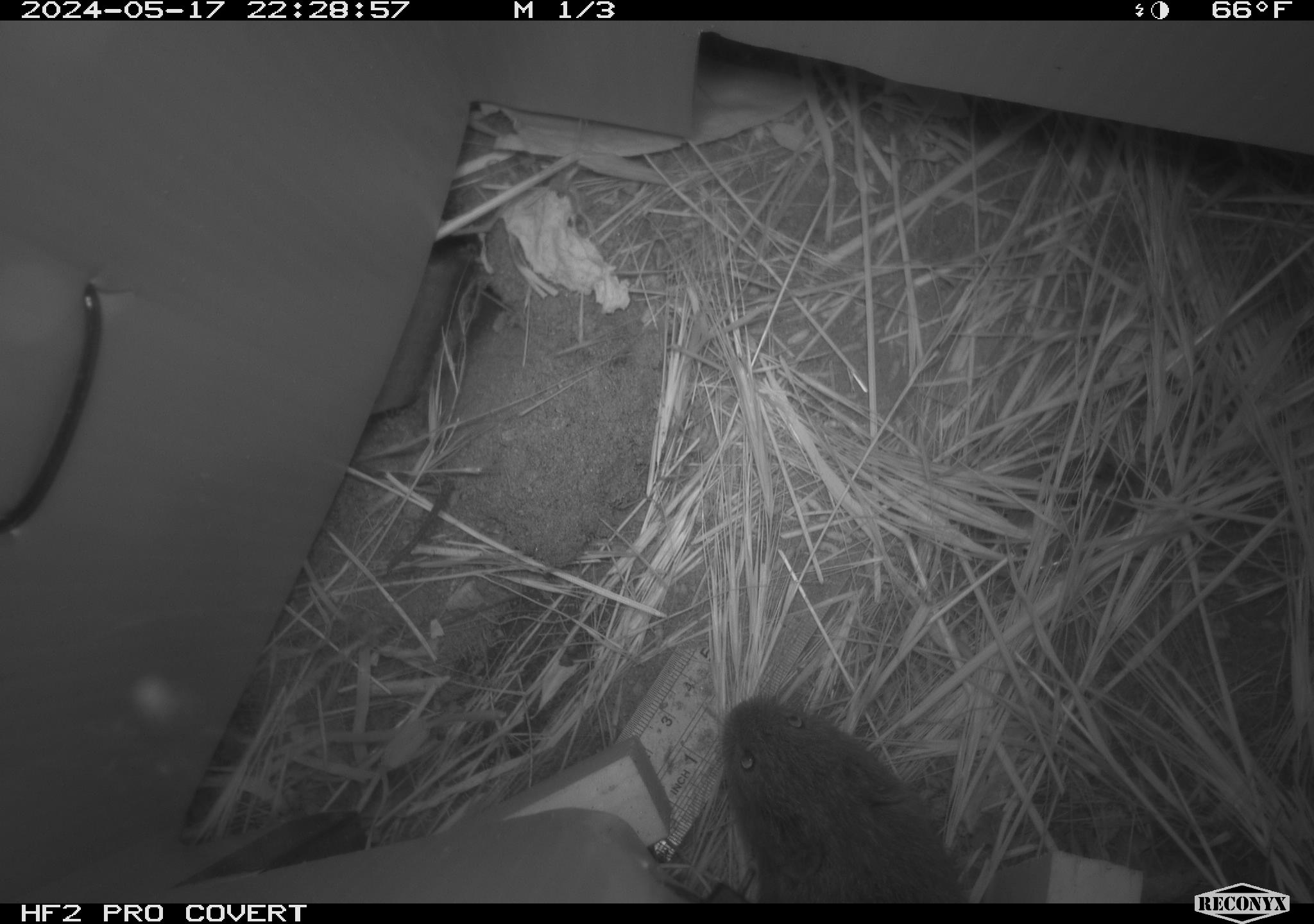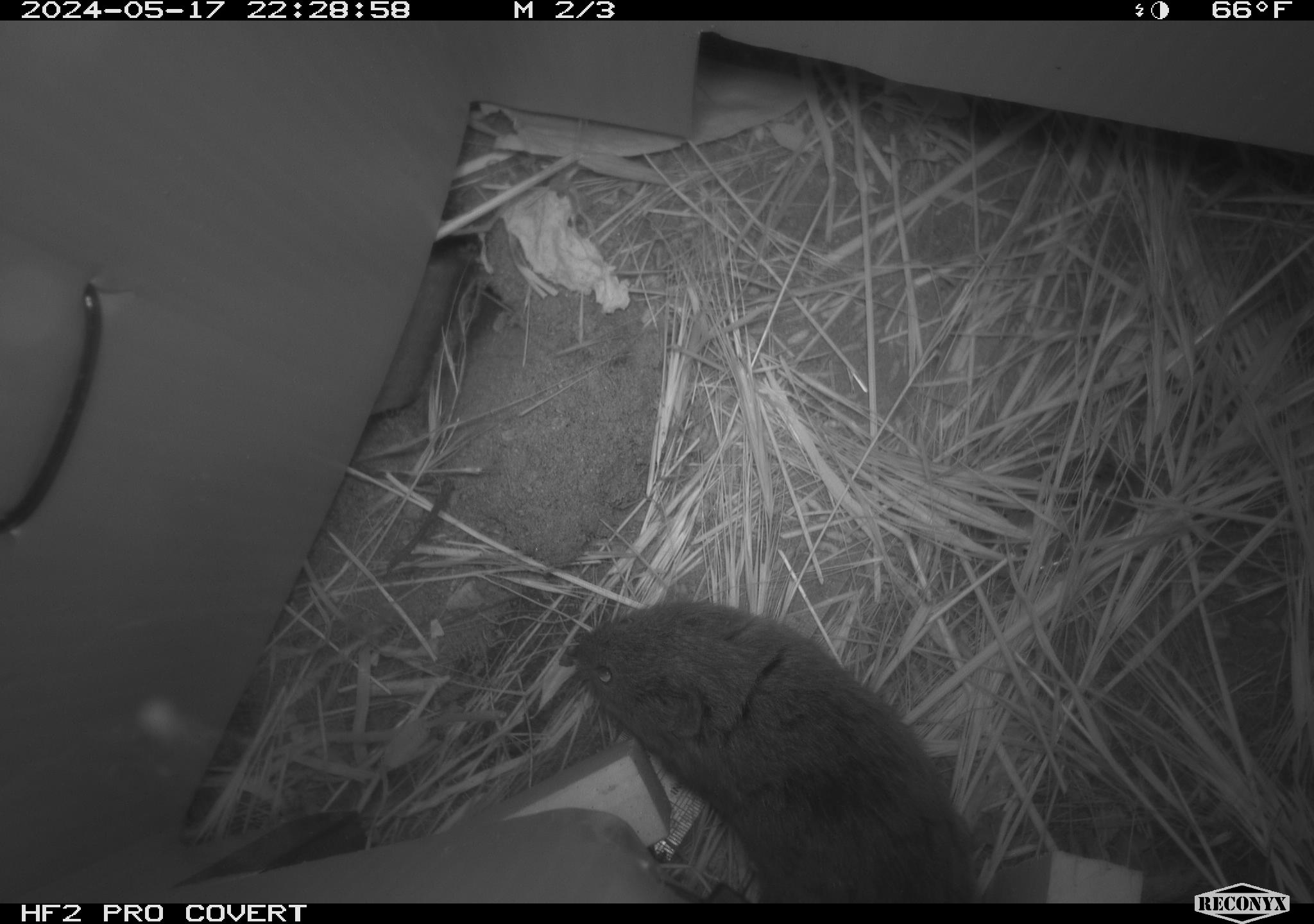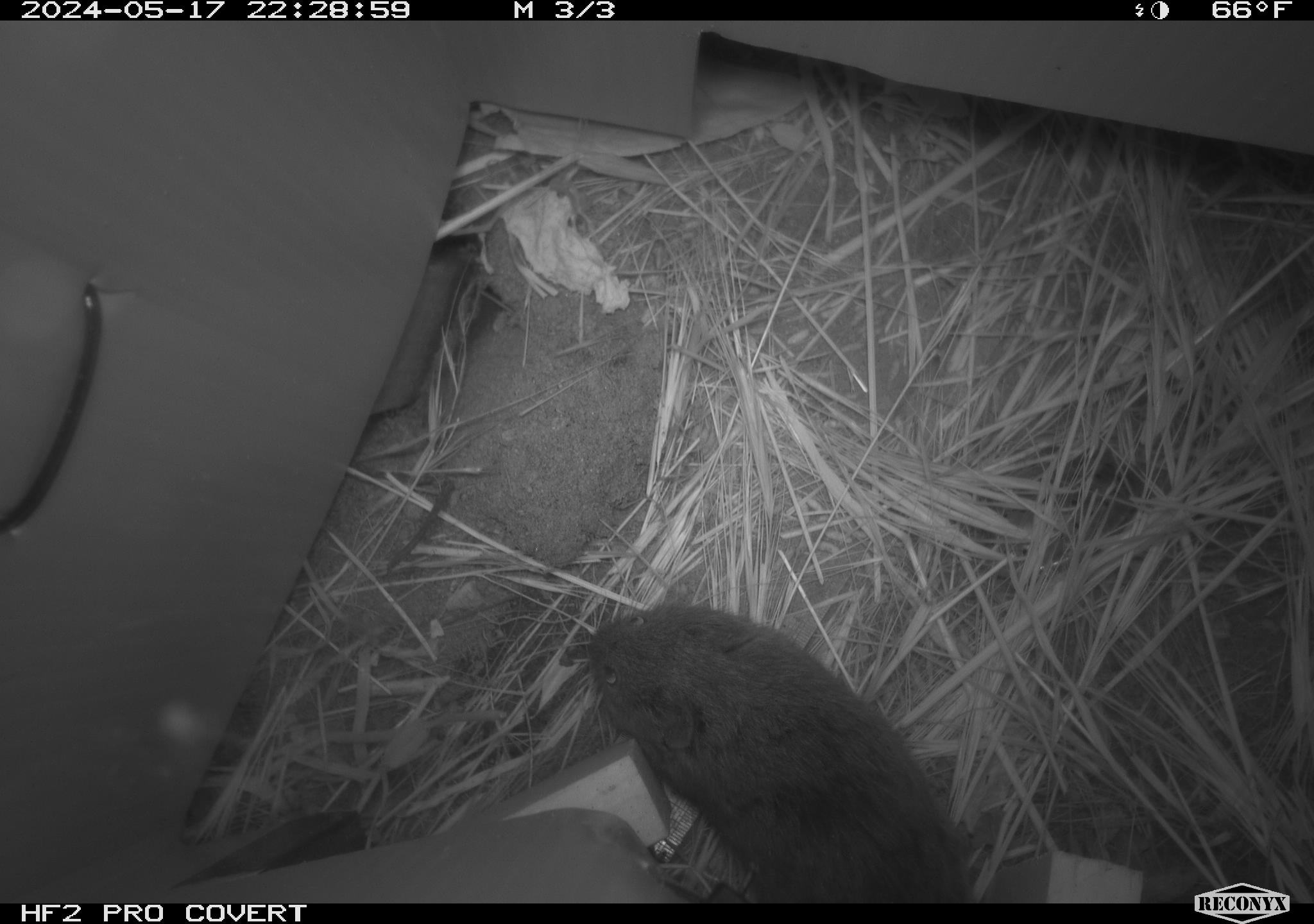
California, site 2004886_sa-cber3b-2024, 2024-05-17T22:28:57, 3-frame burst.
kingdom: Animalia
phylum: Chordata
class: Mammalia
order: Rodentia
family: Cricetidae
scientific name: Arvicolinae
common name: voles, lemmings, and muskrats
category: arvicolinae subfamily